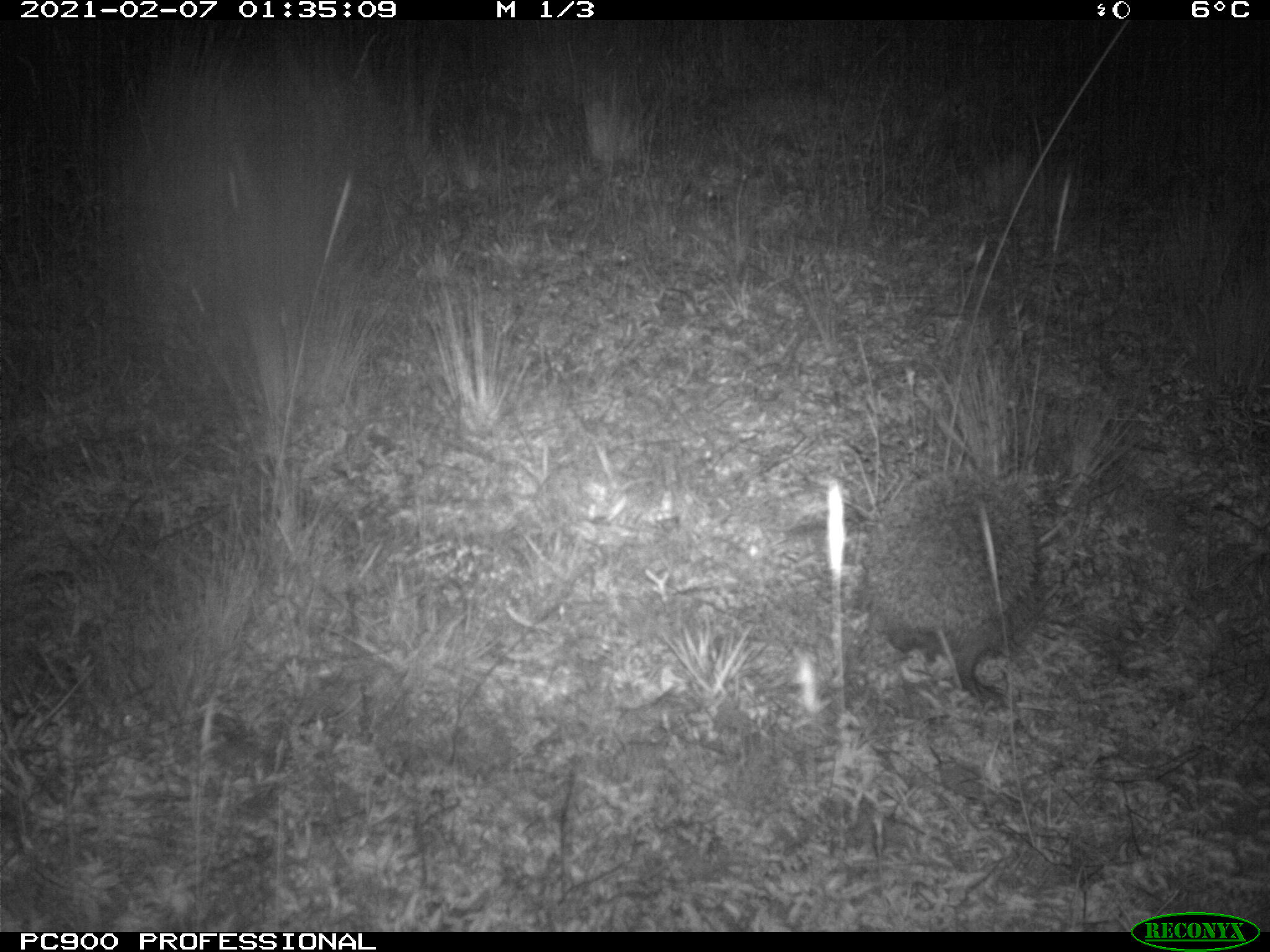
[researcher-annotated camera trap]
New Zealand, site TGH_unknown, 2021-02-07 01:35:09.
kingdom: Animalia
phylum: Chordata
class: Mammalia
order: Eulipotyphla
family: Erinaceidae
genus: Erinaceus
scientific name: Erinaceus europaeus europaeus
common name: european hedgehog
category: hedgehog